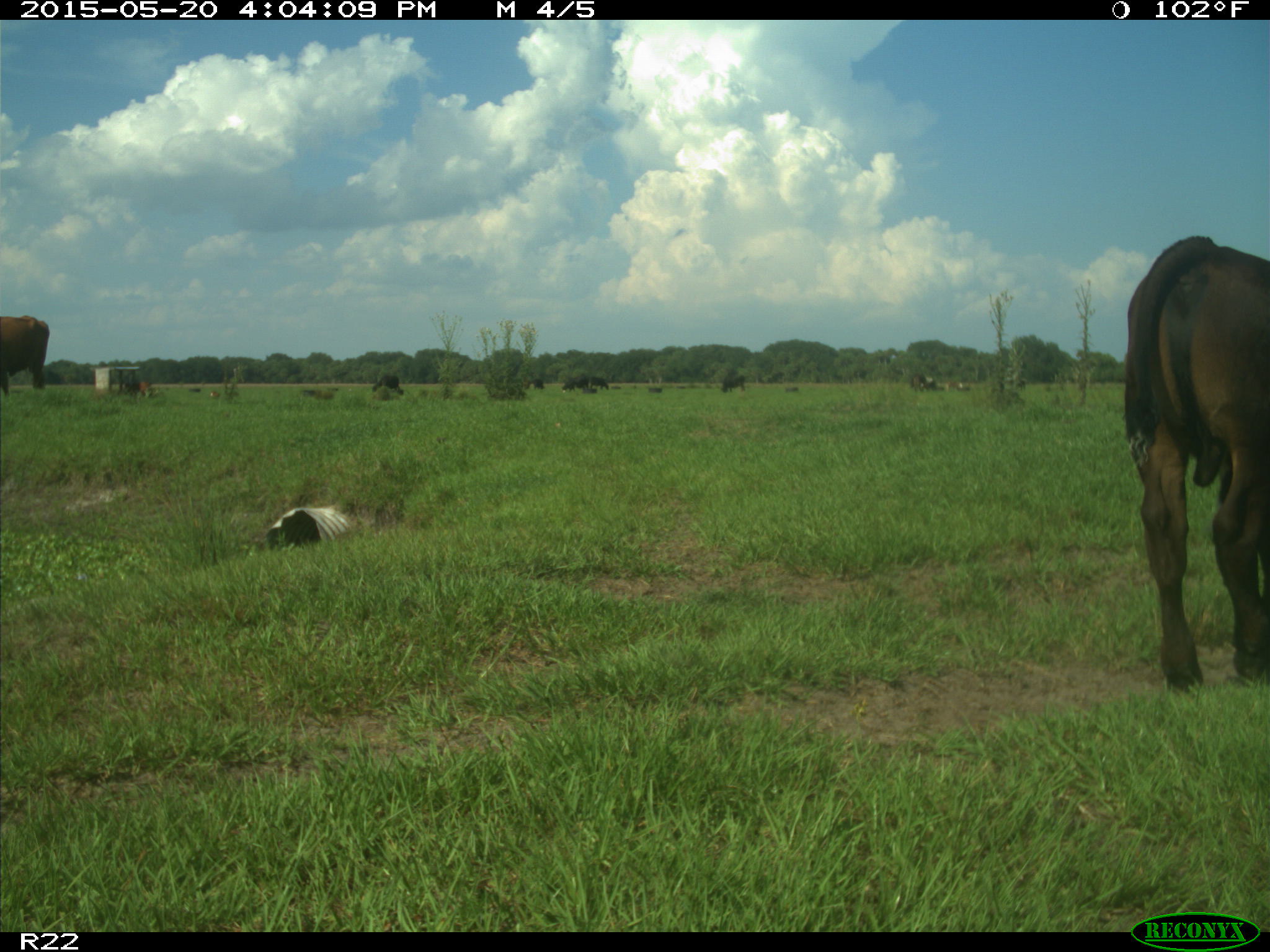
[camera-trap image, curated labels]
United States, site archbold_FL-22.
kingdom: Animalia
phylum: Chordata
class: Mammalia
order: Artiodactyla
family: Bovidae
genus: Bos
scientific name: Bos taurus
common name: domestic cow